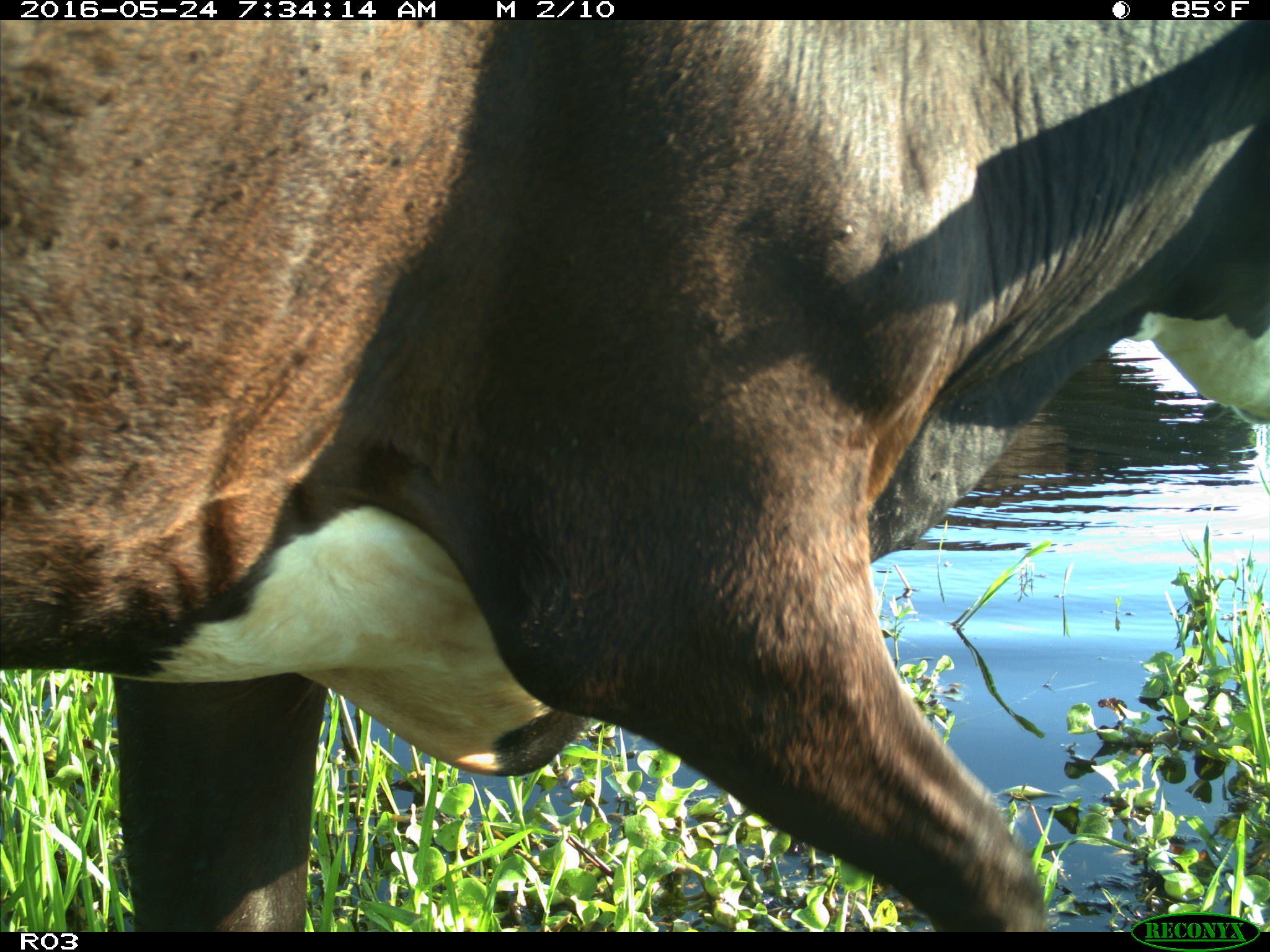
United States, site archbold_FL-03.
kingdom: Animalia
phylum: Chordata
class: Mammalia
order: Artiodactyla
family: Bovidae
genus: Bos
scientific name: Bos taurus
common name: domestic cow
Bos taurus (domestic cow).